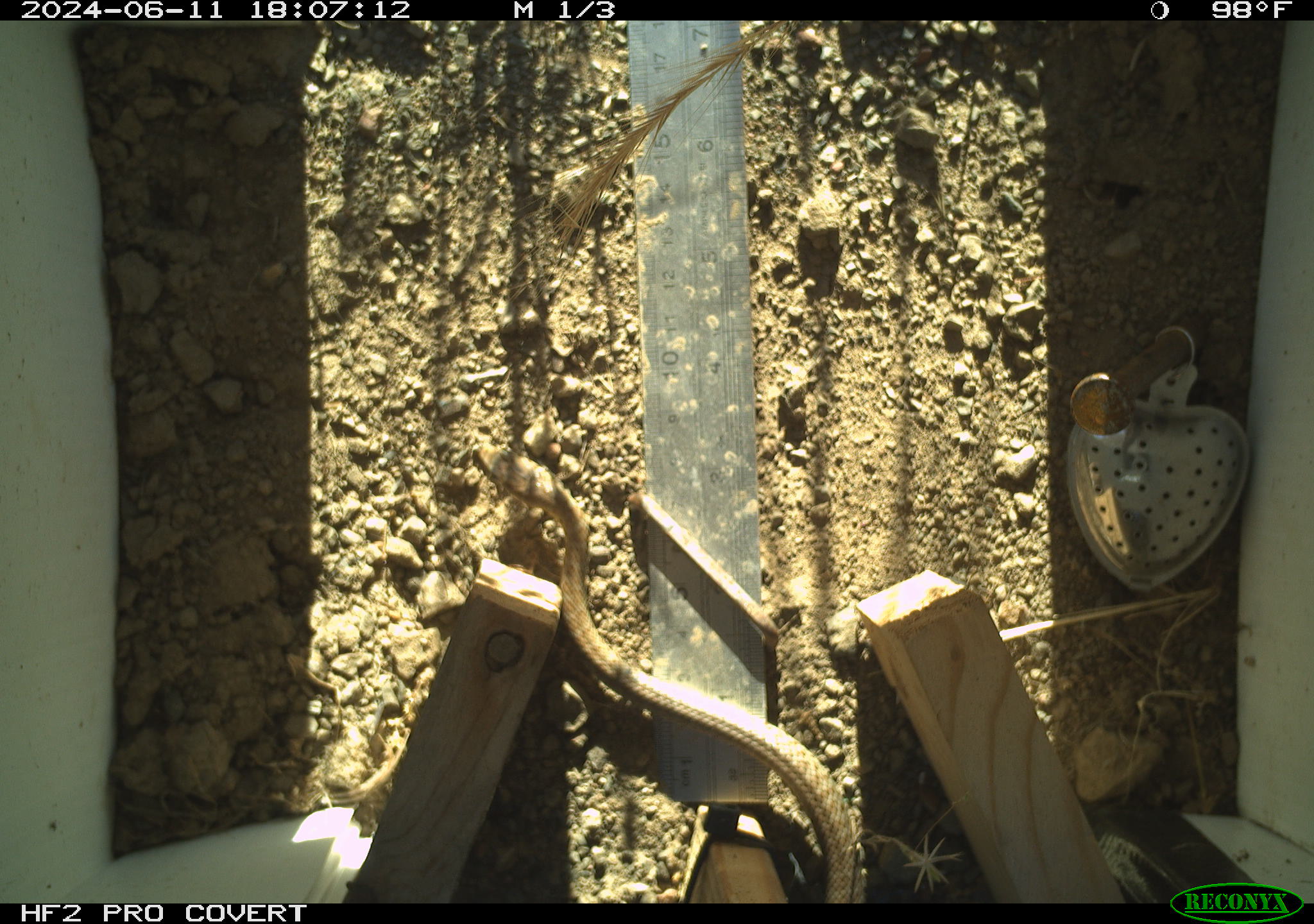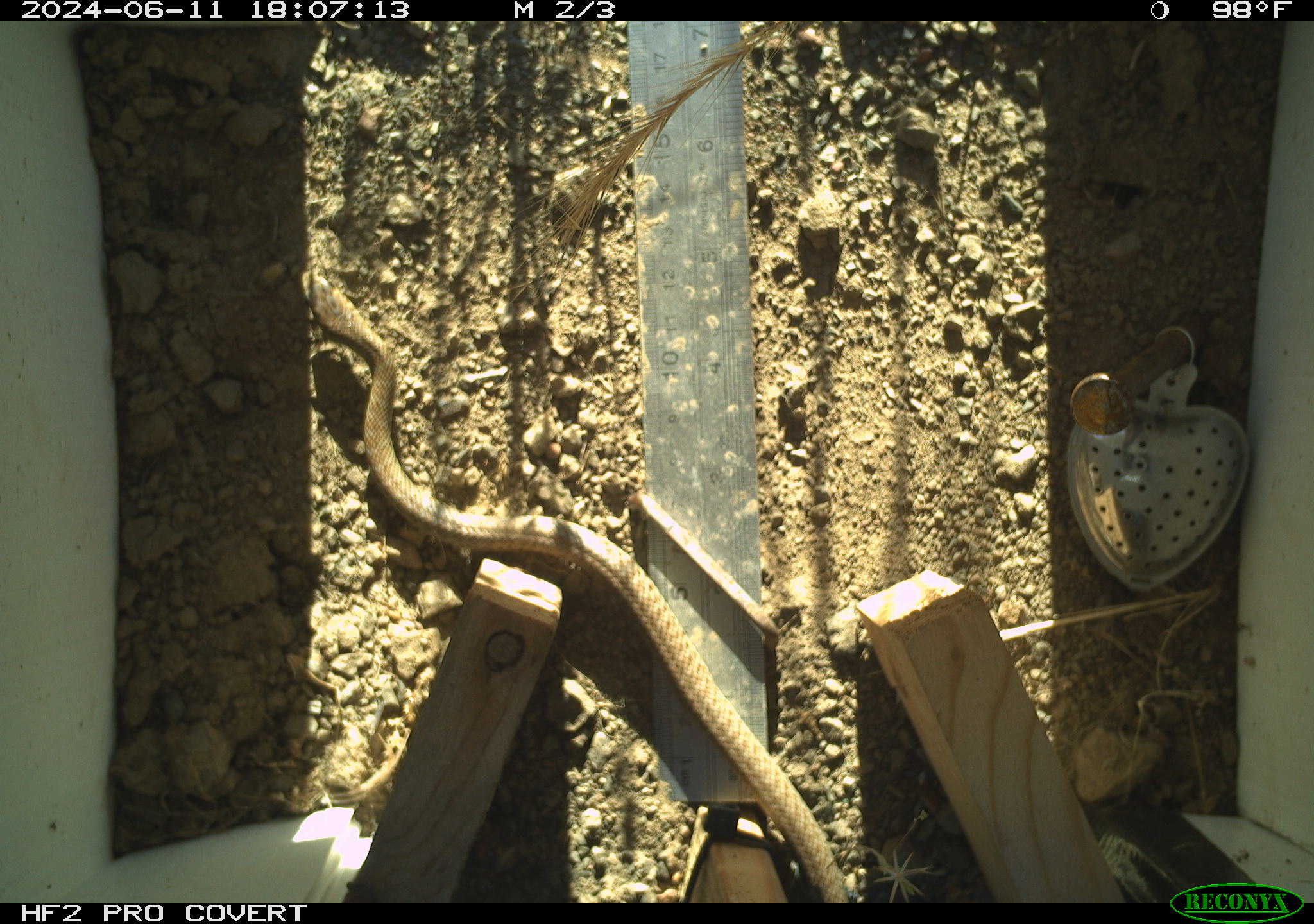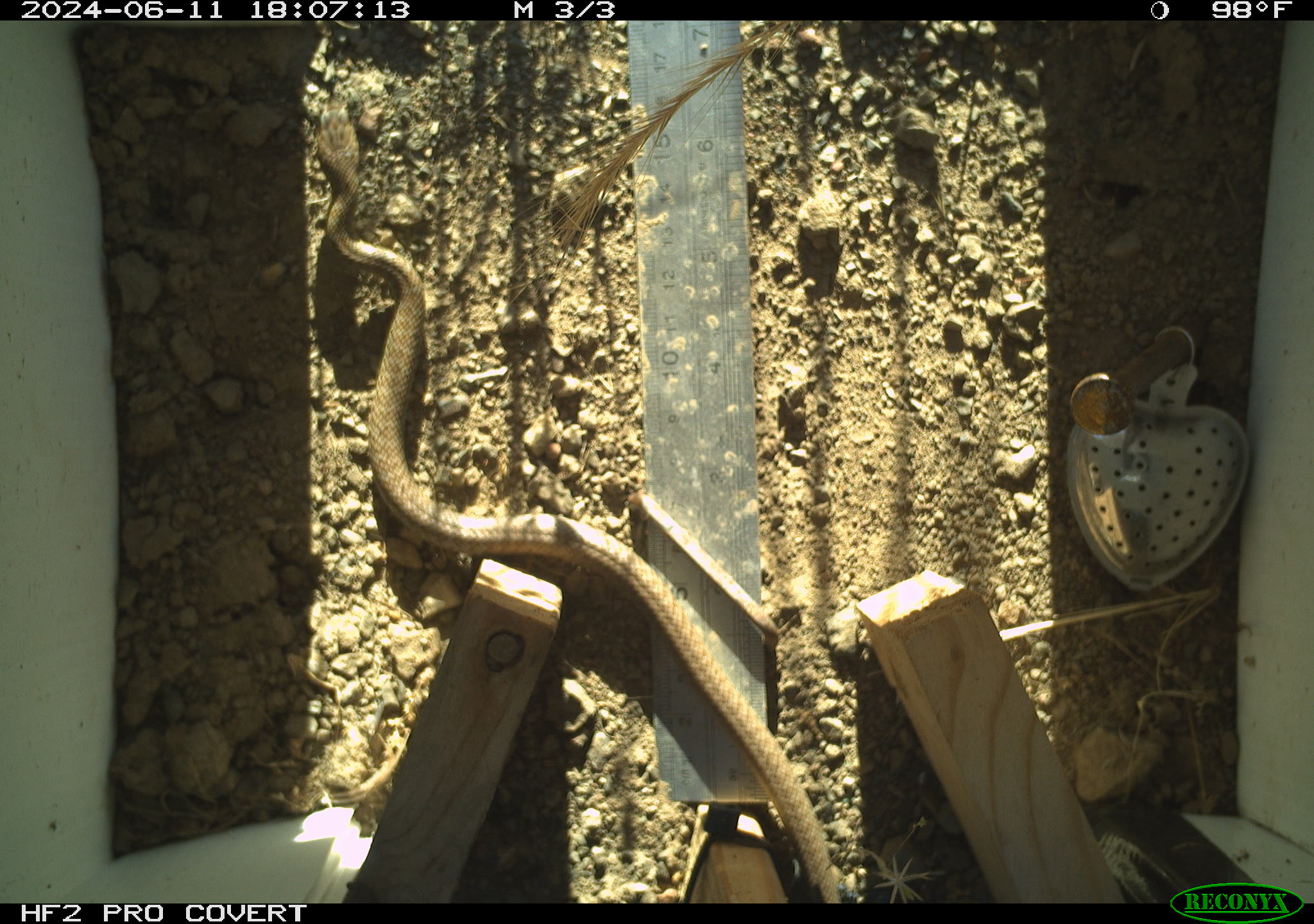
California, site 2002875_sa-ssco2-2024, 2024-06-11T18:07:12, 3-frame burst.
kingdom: Animalia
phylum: Chordata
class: Reptilia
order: Squamata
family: Colubridae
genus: Coluber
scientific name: Coluber constrictor mormon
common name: western yellow-bellied racer